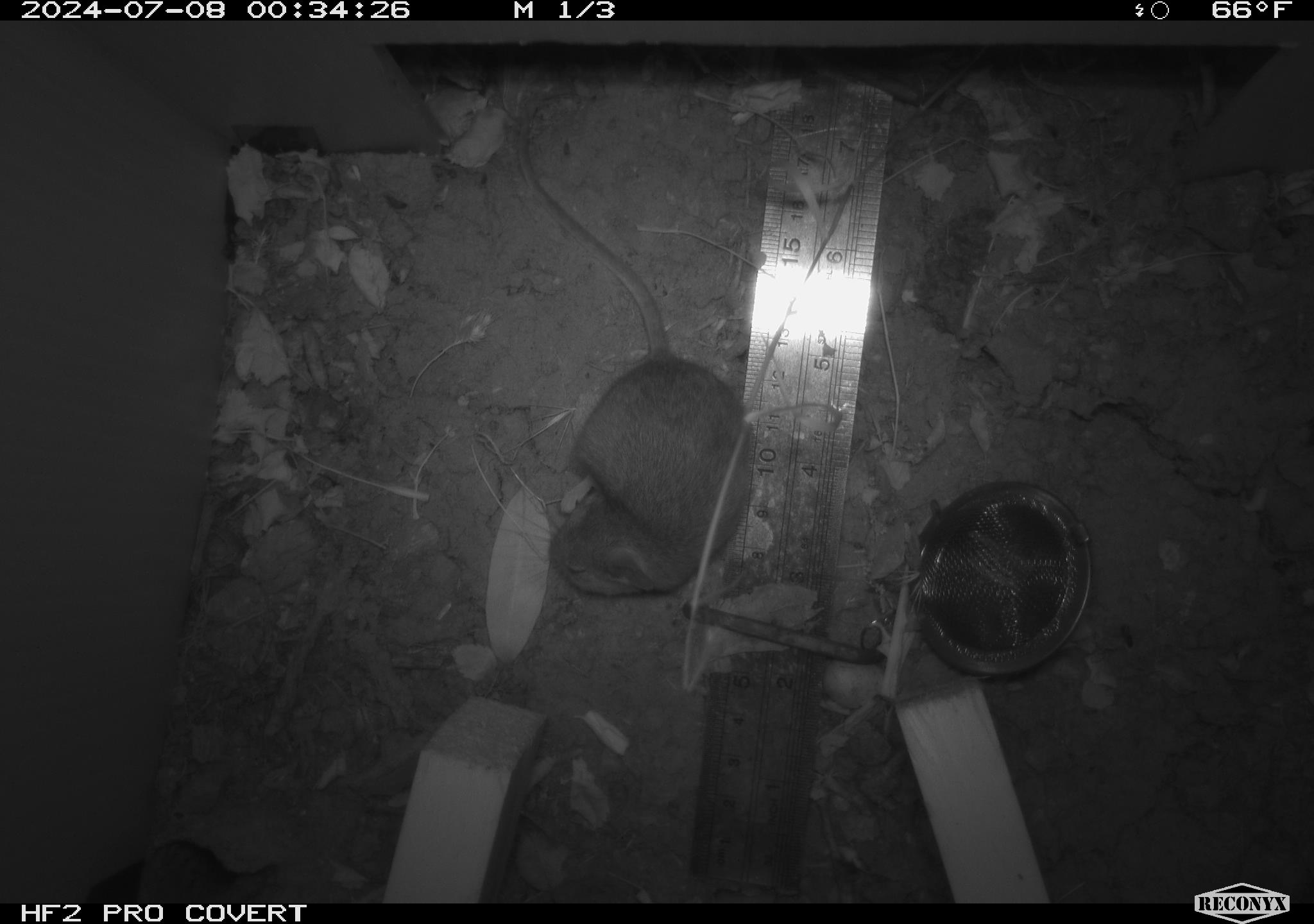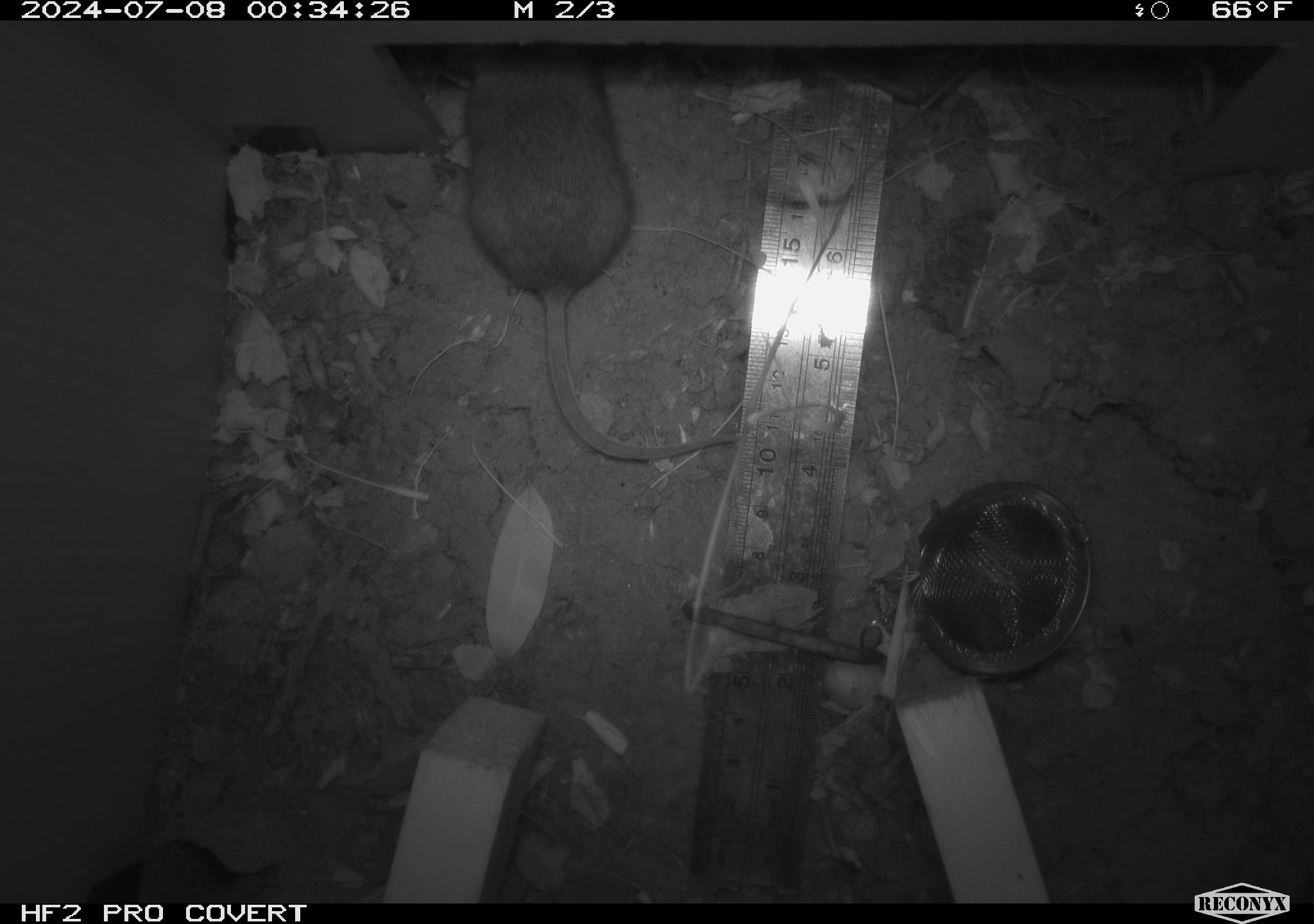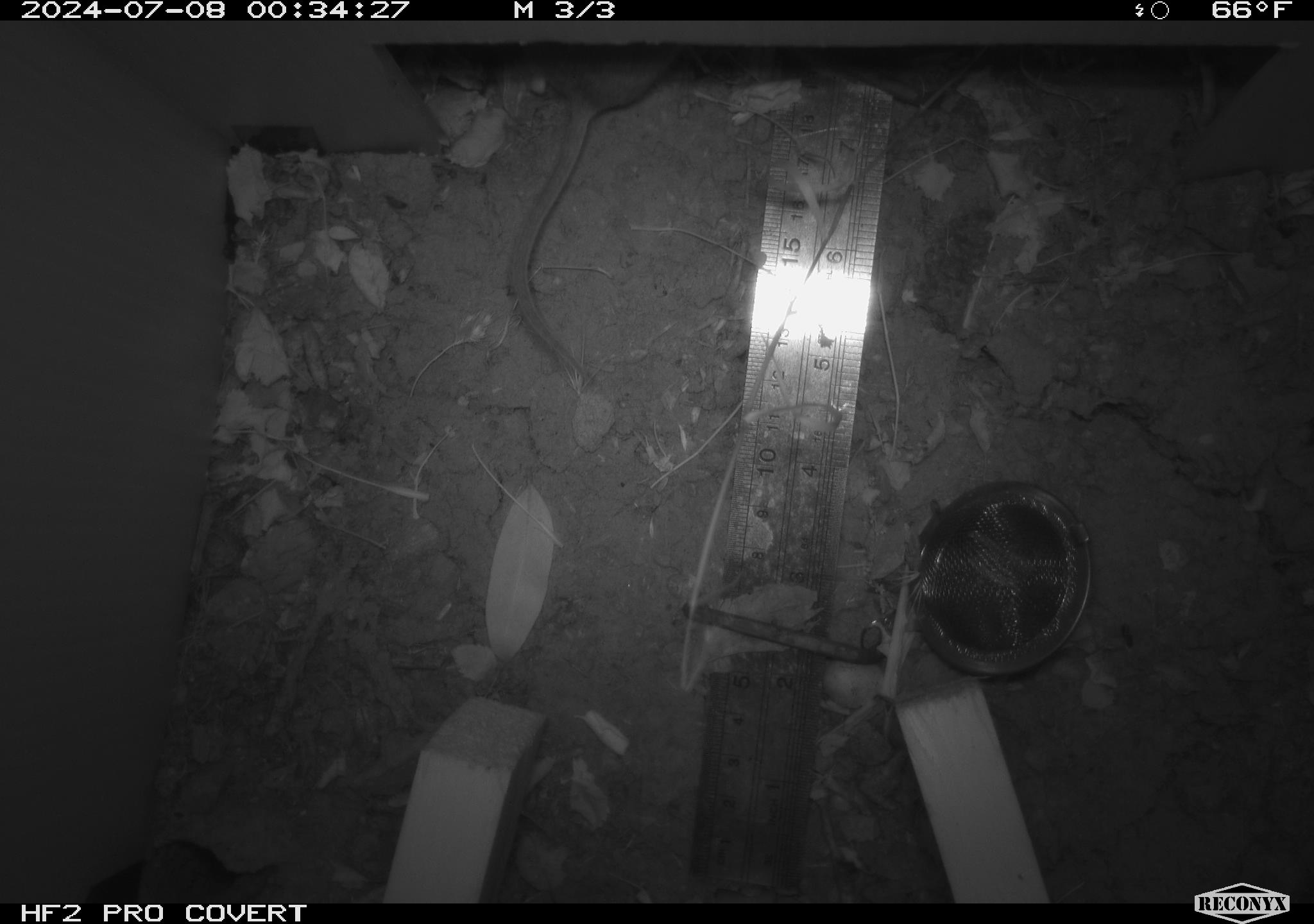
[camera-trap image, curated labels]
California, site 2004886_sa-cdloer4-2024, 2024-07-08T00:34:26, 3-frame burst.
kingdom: Animalia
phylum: Chordata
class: Mammalia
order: Rodentia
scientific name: Rodentia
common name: rodent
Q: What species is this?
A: Rodent (Rodentia).